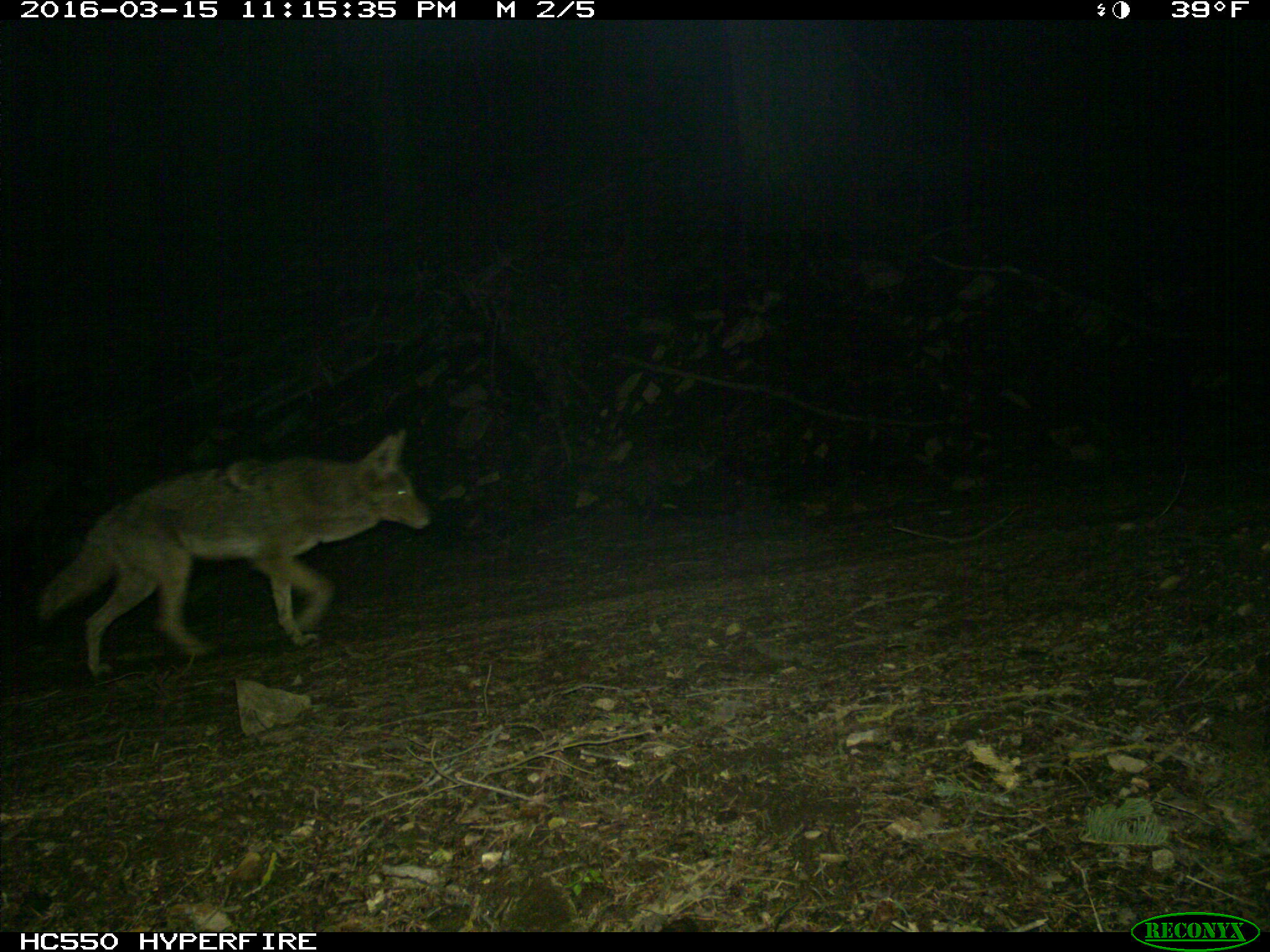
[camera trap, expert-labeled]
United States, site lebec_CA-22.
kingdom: Animalia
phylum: Chordata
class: Mammalia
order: Carnivora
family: Canidae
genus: Canis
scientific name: Canis latrans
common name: coyote